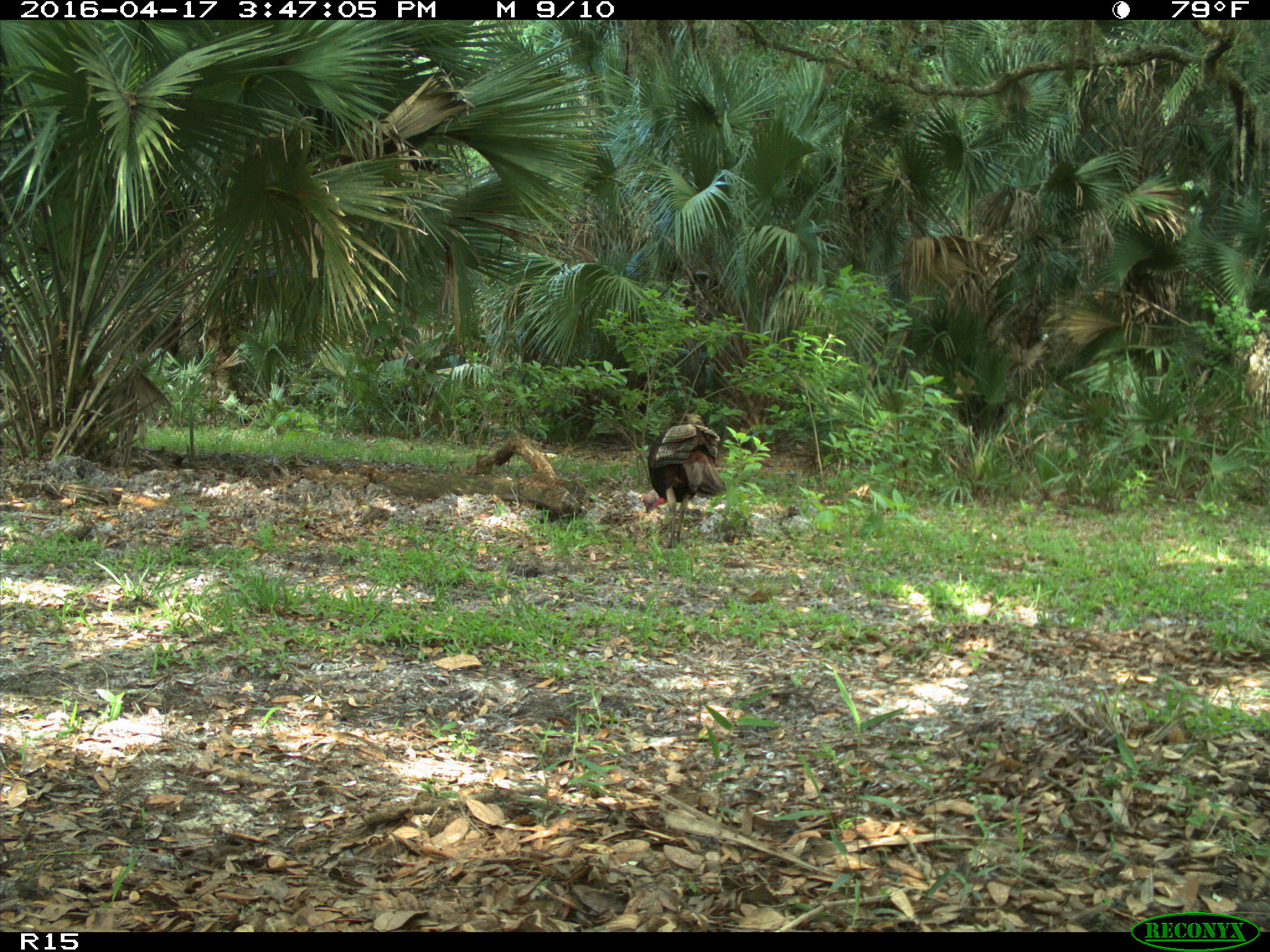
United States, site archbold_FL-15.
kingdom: Animalia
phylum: Chordata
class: Aves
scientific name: Aves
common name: birds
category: unidentified bird